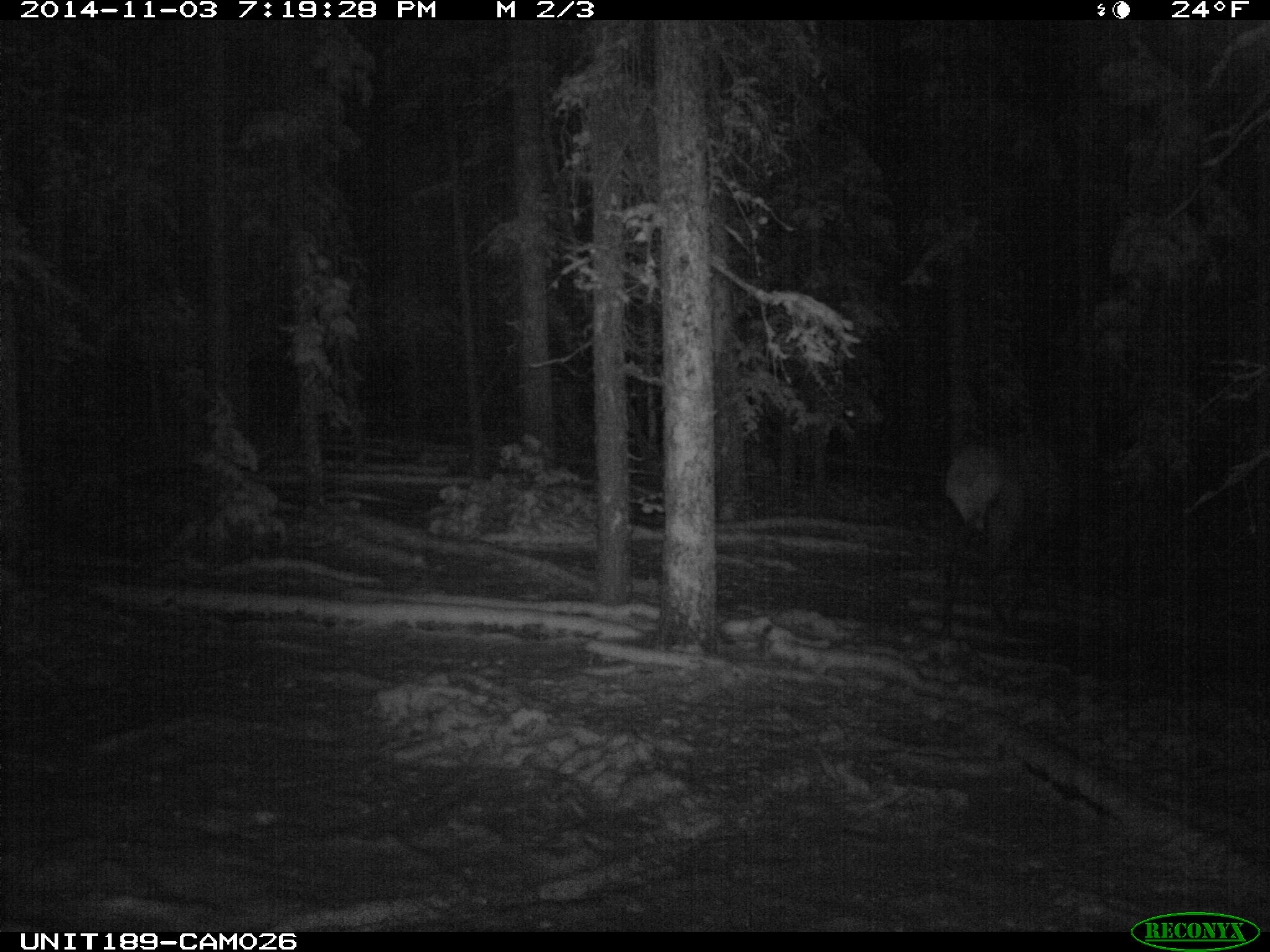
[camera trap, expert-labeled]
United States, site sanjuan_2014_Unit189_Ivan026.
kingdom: Animalia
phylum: Chordata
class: Mammalia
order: Artiodactyla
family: Cervidae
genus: Cervus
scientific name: Cervus elaphus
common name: red deer